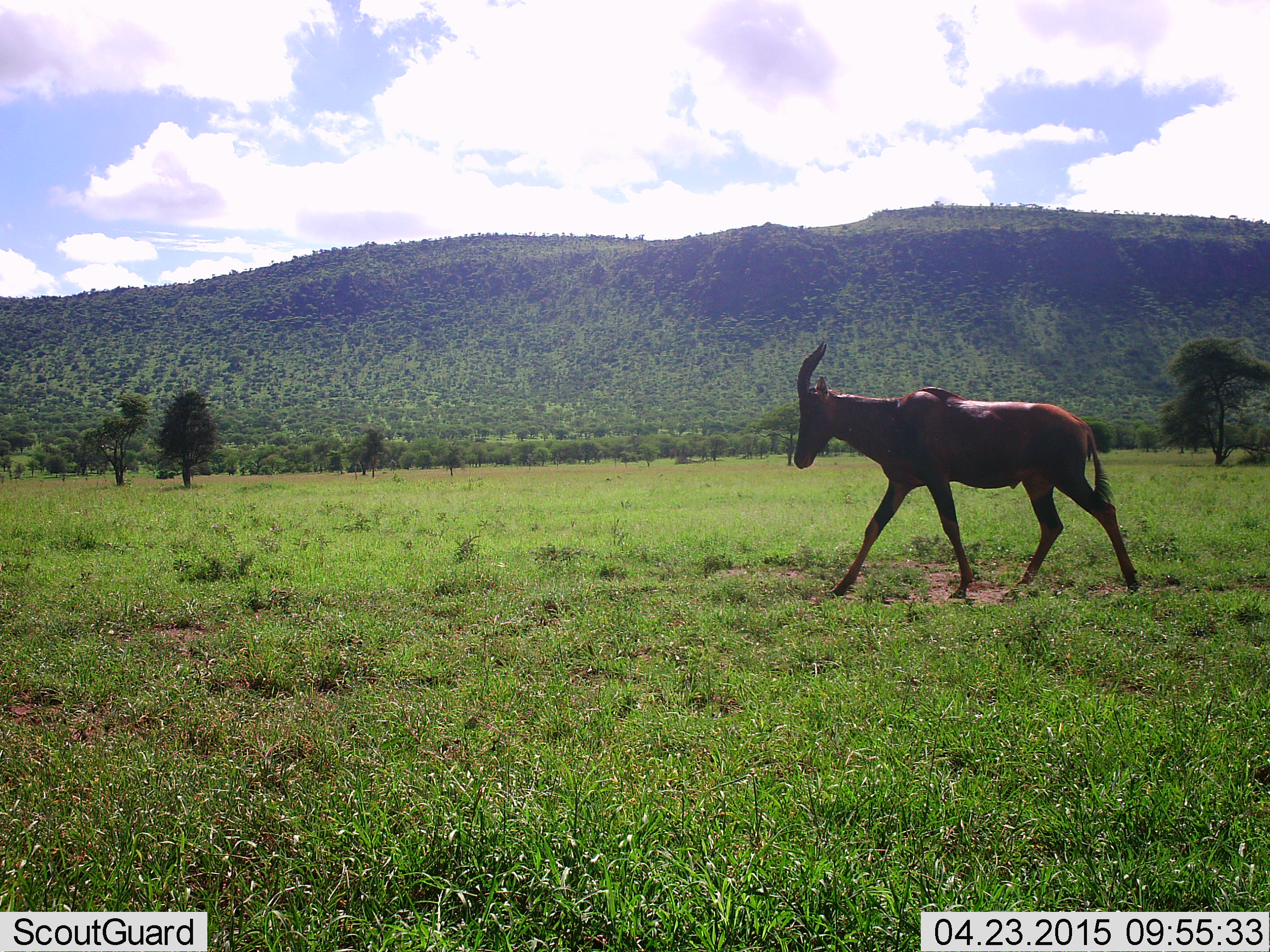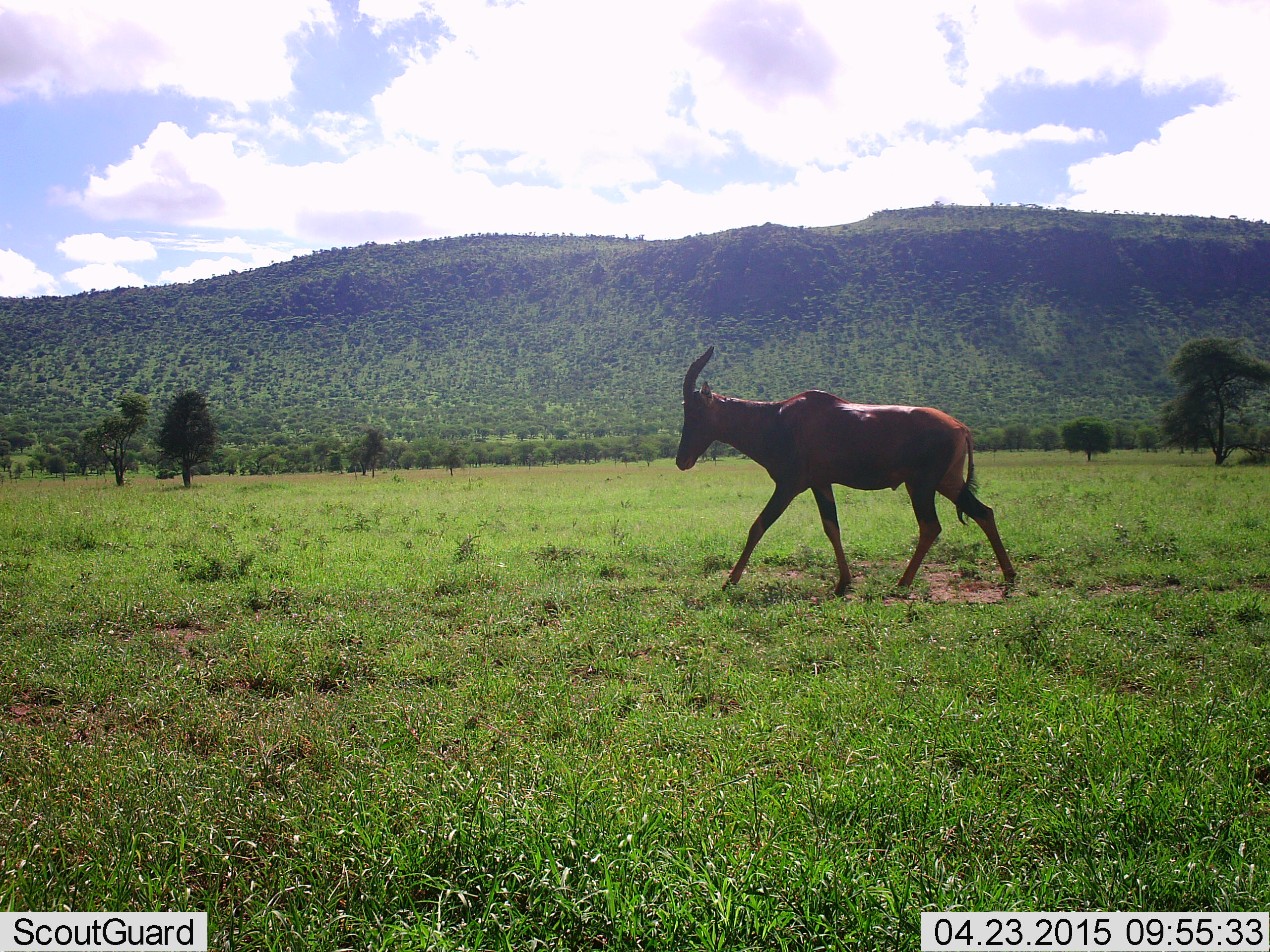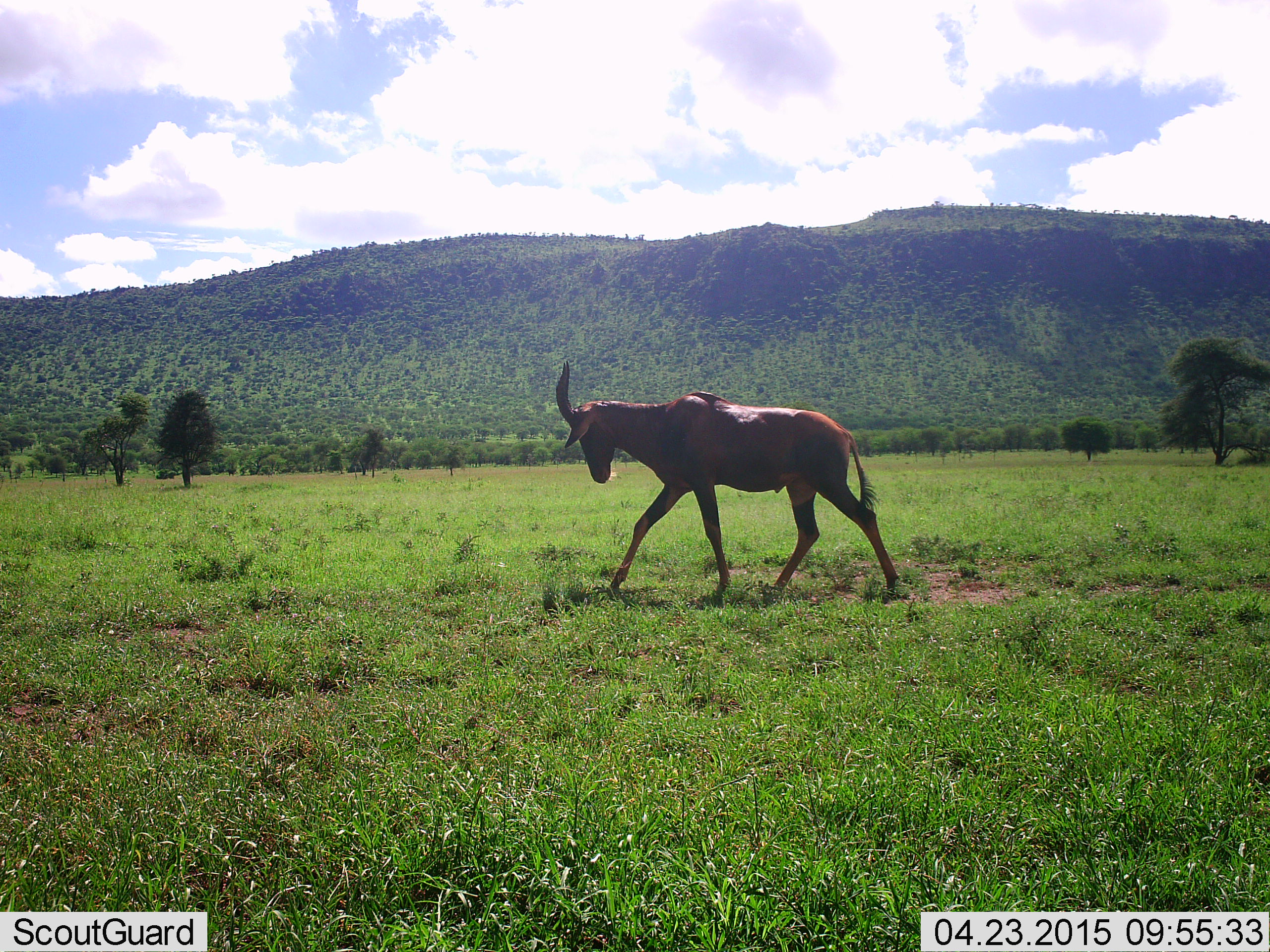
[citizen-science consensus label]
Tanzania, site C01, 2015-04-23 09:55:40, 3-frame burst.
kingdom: Animalia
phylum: Chordata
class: Mammalia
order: Artiodactyla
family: Bovidae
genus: Damaliscus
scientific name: Damaliscus lunatus jimela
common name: topi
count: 1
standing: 10%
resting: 0%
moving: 100%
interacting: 0%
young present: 0%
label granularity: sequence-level